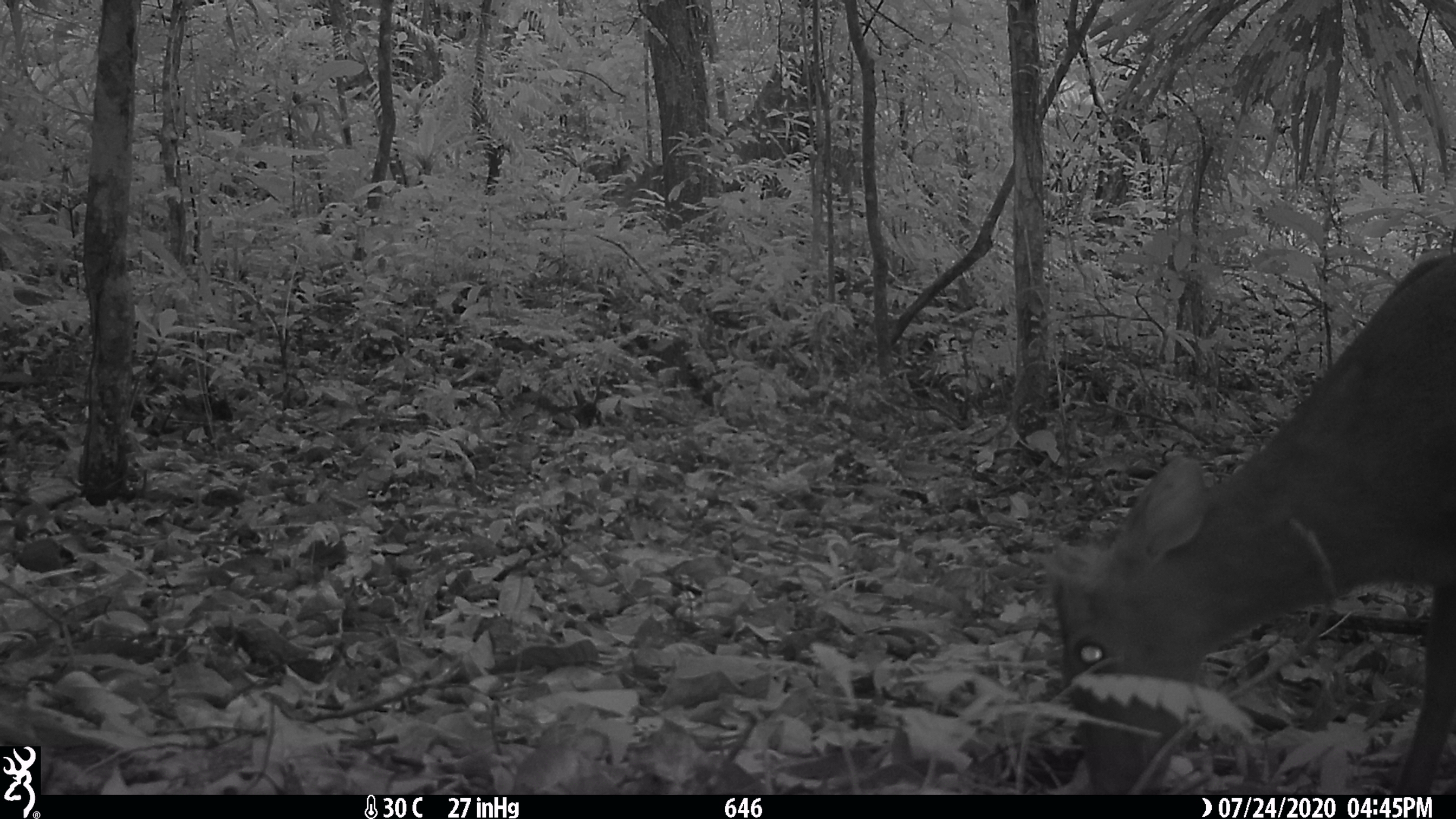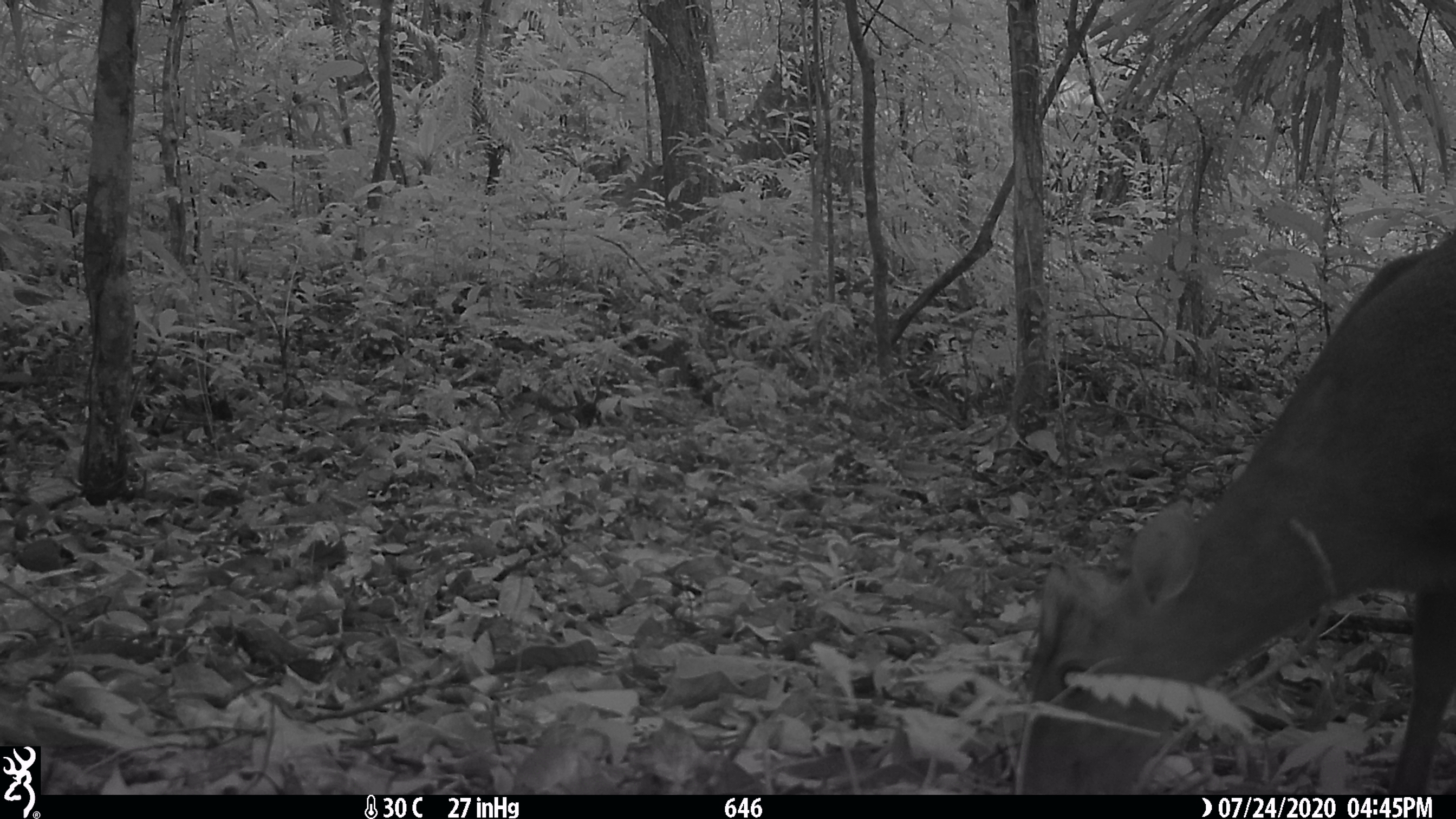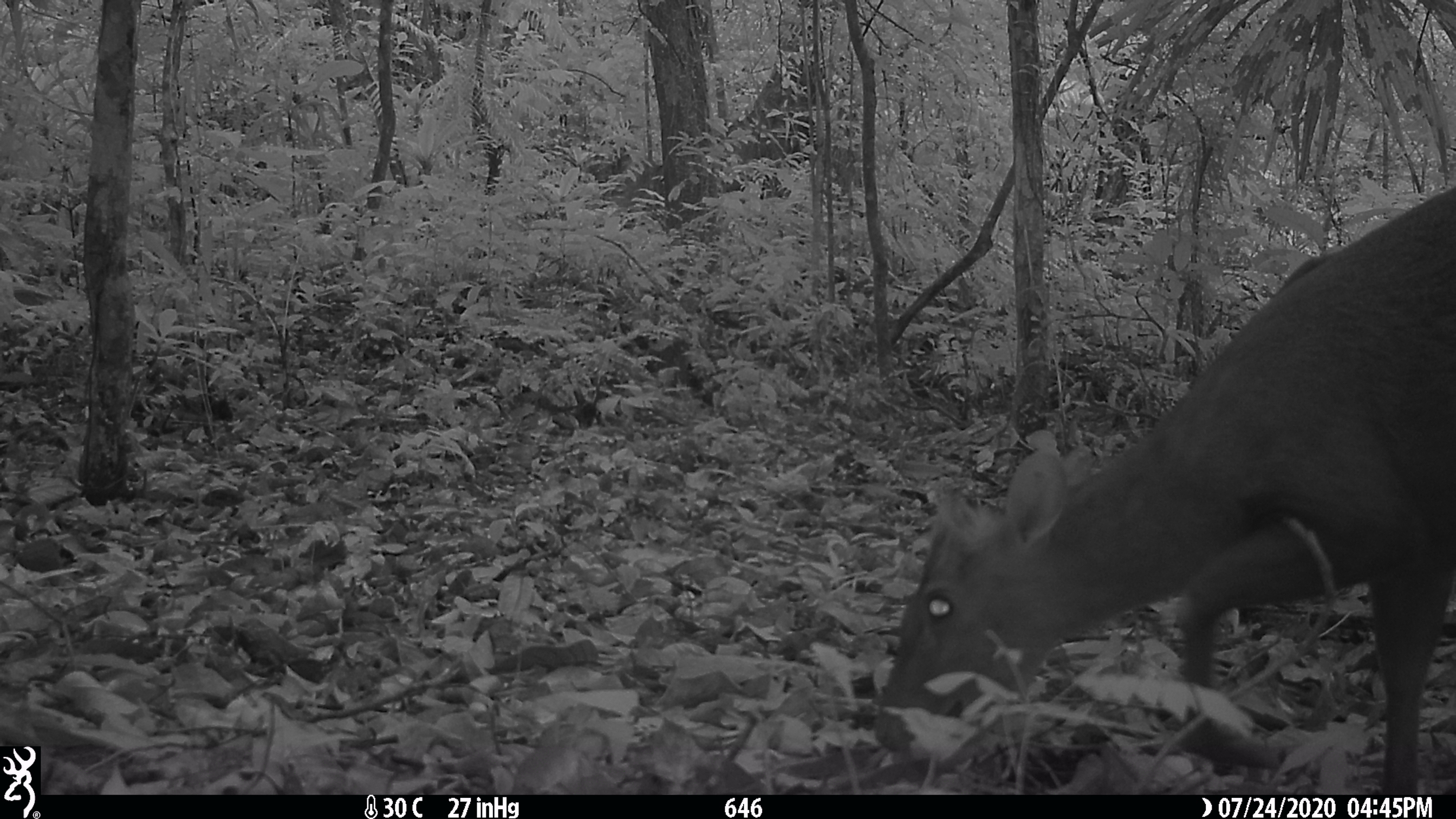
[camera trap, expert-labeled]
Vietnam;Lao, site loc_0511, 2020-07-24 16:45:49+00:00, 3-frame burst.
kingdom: Animalia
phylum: Chordata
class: Mammalia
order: Artiodactyla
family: Cervidae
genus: Muntiacus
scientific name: Muntiacus rooseveltorum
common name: roosevelt's muntjac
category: roosevelts muntjac group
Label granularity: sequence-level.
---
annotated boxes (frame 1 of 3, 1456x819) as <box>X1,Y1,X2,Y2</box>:
roosevelts muntjac group: <box>1037,247,1456,795</box>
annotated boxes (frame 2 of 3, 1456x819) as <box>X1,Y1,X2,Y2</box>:
roosevelts muntjac group: <box>1010,235,1456,795</box>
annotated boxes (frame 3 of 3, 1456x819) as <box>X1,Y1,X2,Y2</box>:
roosevelts muntjac group: <box>870,182,1456,795</box>